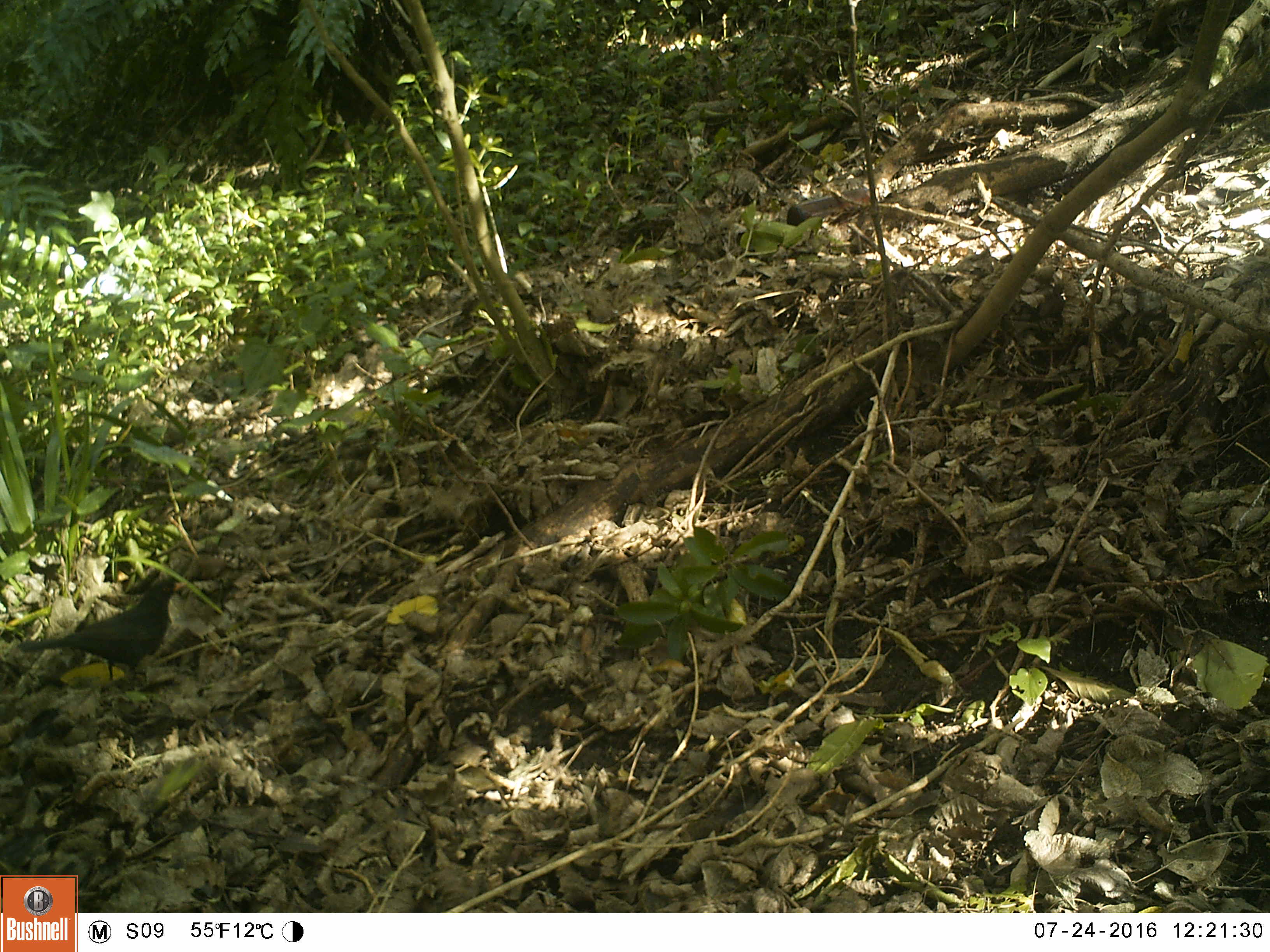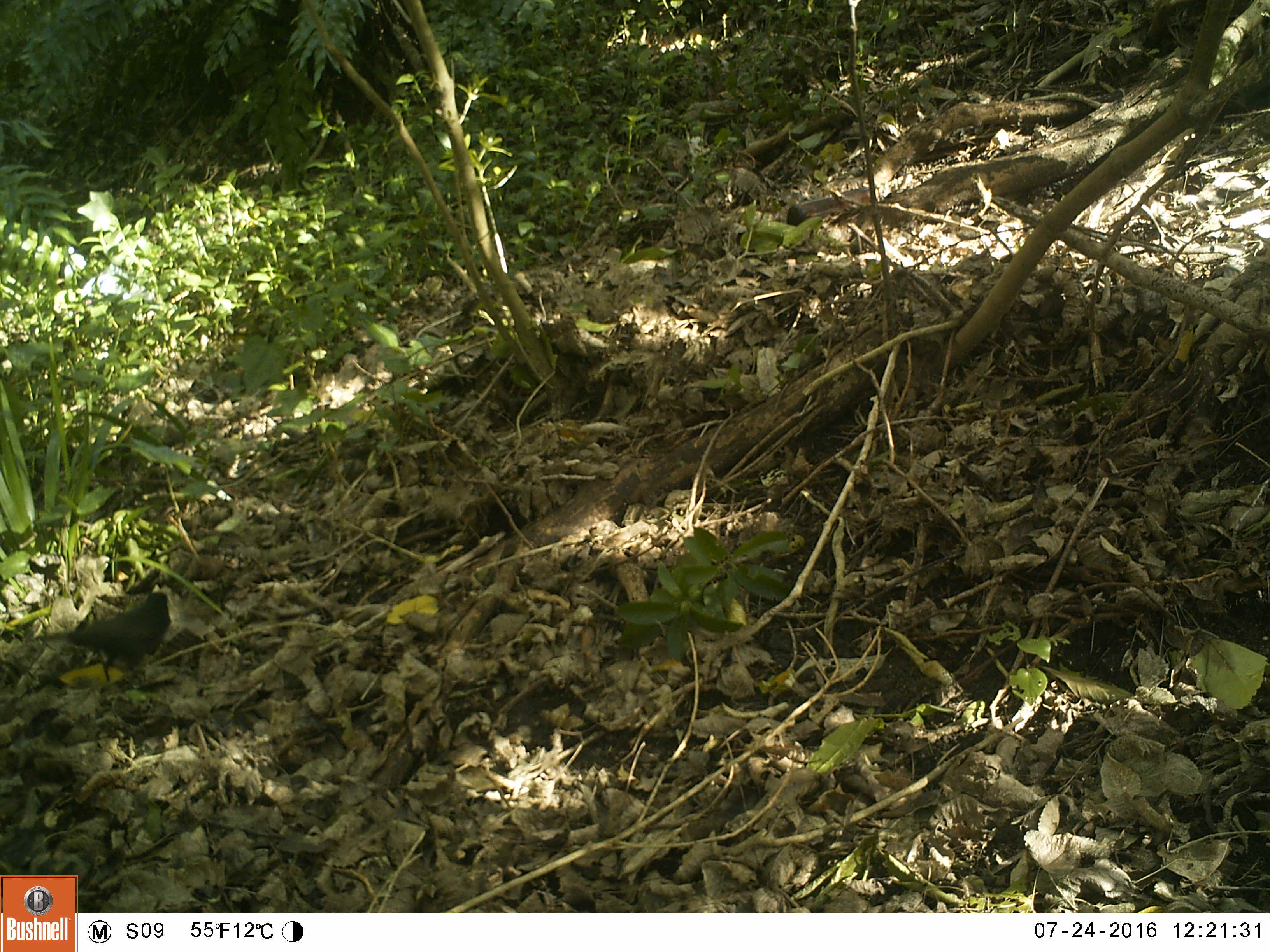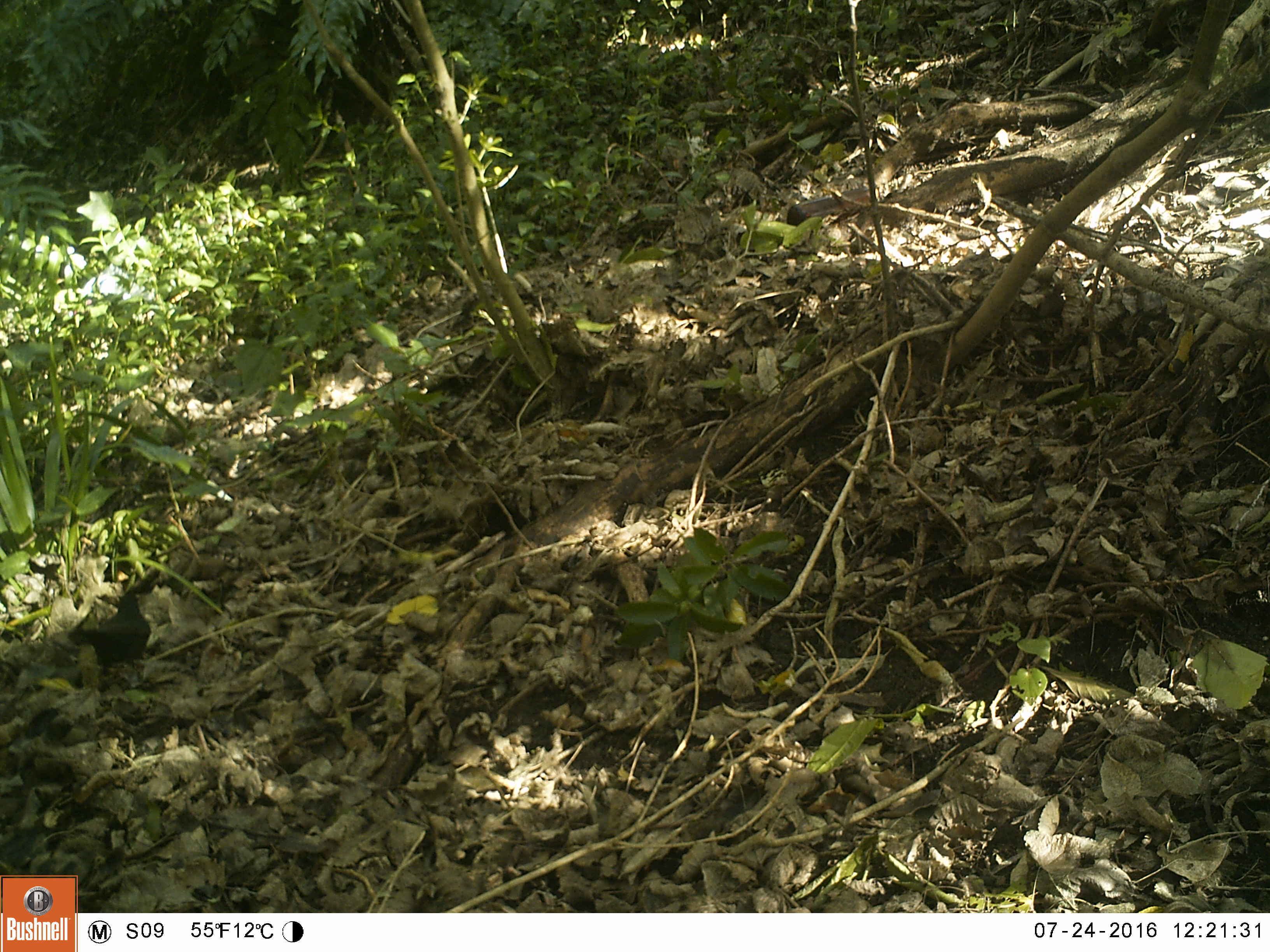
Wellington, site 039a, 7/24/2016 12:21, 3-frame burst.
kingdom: Animalia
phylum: Chordata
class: Aves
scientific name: Aves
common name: bird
Bird (Aves).